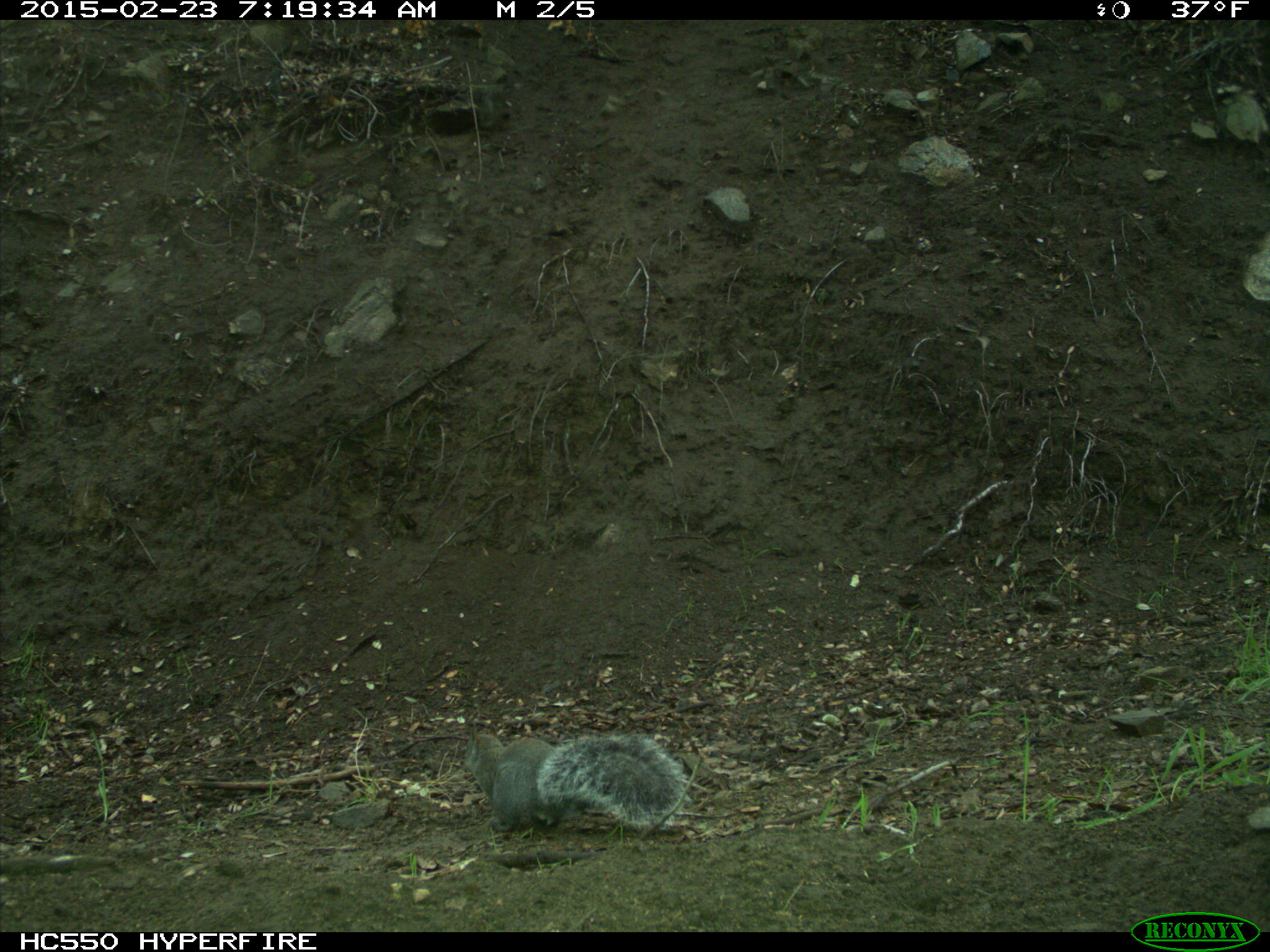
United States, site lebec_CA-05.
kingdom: Animalia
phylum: Chordata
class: Mammalia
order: Rodentia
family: Sciuridae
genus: Sciurus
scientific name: Sciurus carolinensis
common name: eastern gray squirrel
Sciurus carolinensis (eastern gray squirrel).